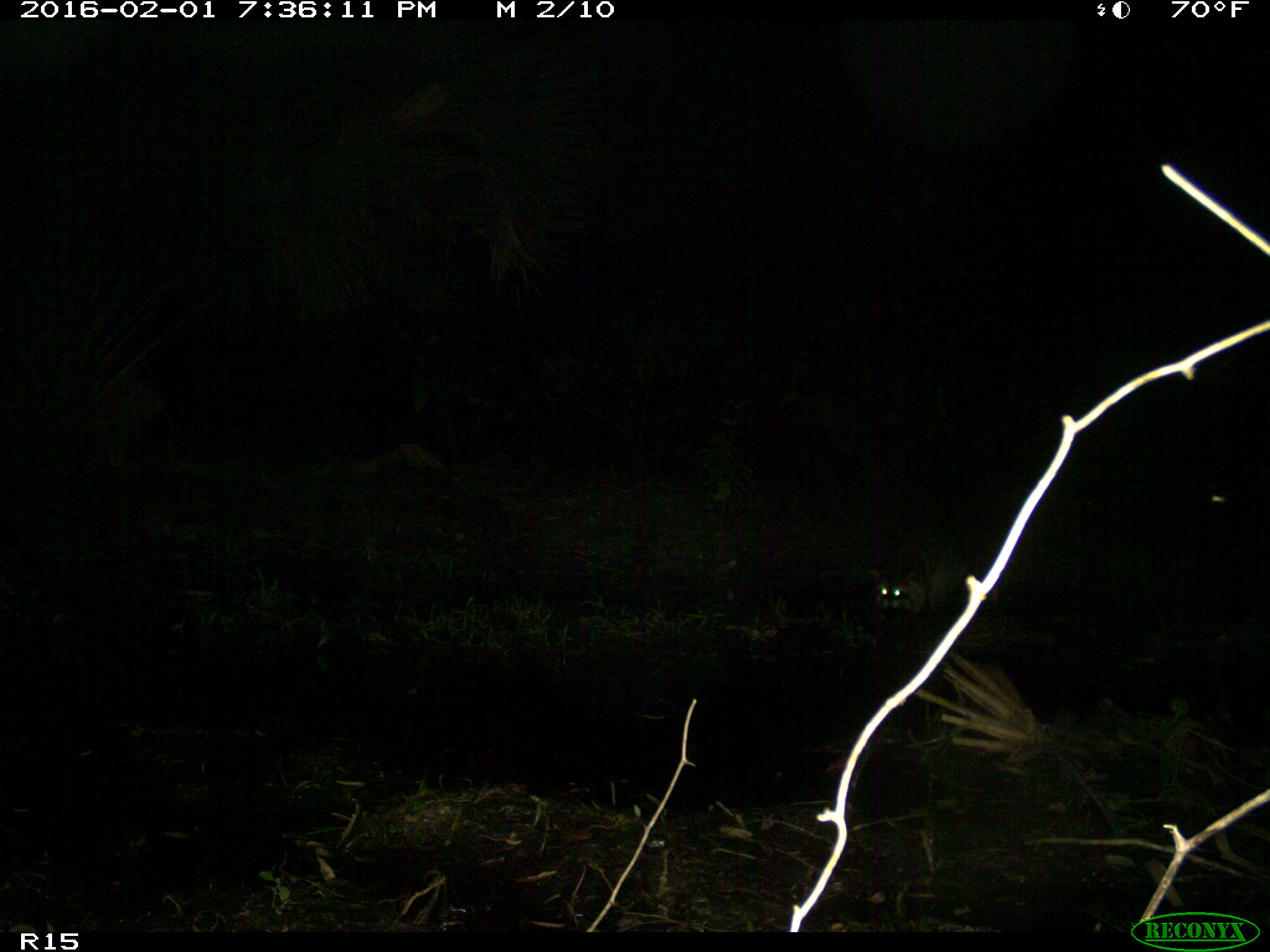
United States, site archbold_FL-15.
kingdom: Animalia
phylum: Chordata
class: Mammalia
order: Carnivora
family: Procyonidae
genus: Procyon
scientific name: Procyon lotor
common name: common raccoon